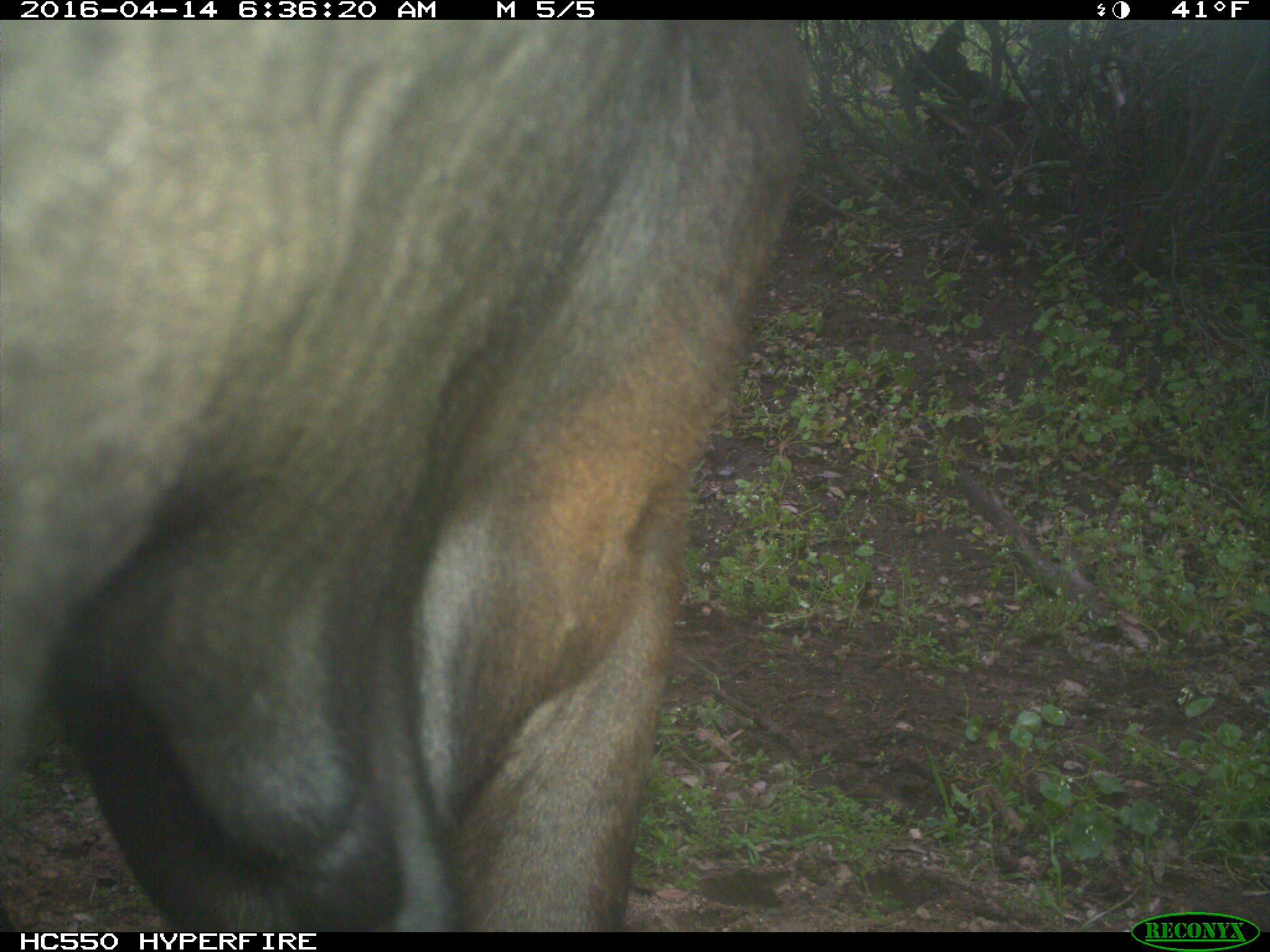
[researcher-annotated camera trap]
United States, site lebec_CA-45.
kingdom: Animalia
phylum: Chordata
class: Mammalia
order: Artiodactyla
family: Bovidae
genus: Bos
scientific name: Bos taurus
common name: domestic cow